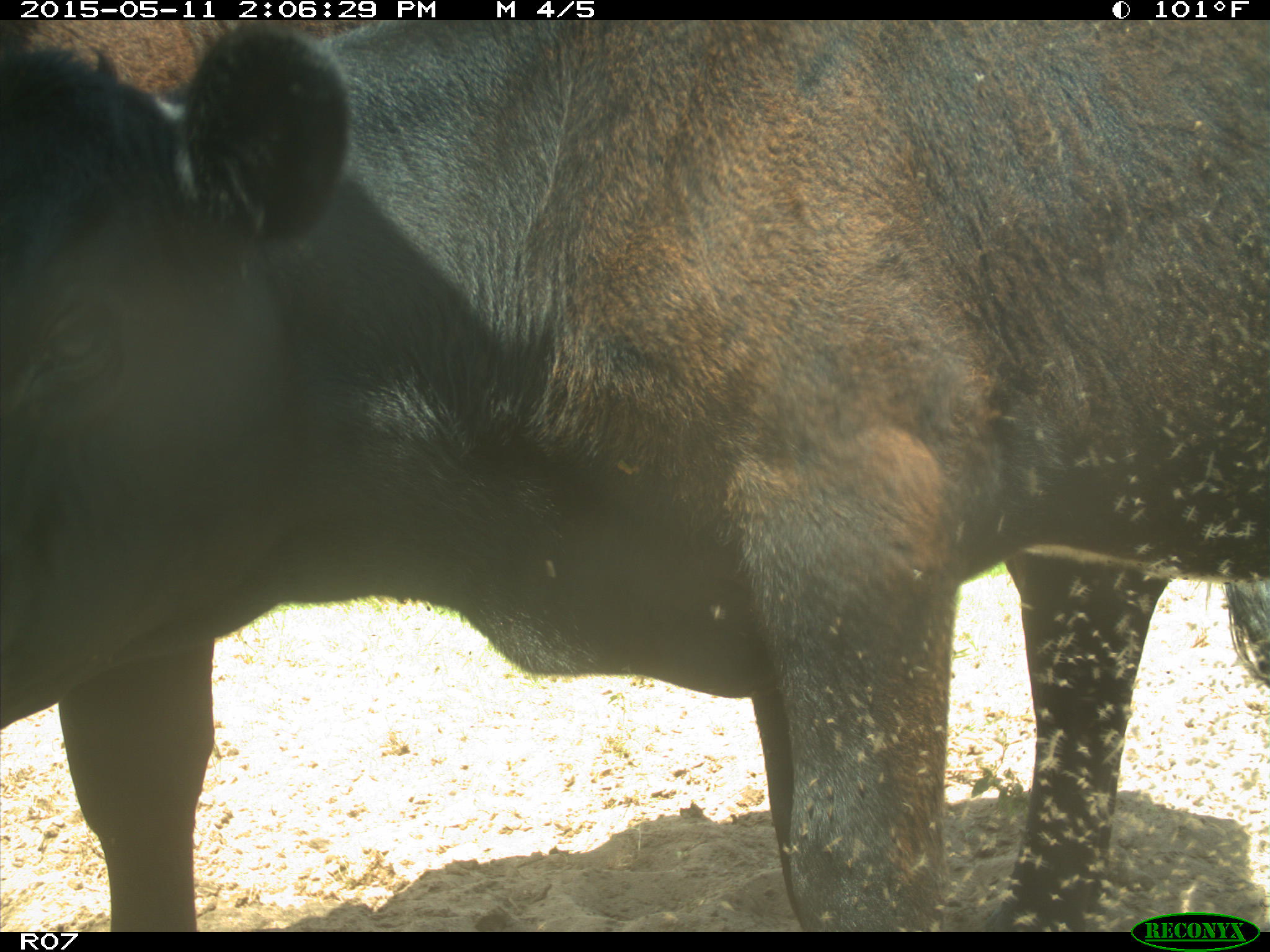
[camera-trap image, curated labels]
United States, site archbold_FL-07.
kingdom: Animalia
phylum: Chordata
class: Mammalia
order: Artiodactyla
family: Bovidae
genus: Bos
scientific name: Bos taurus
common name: domestic cow